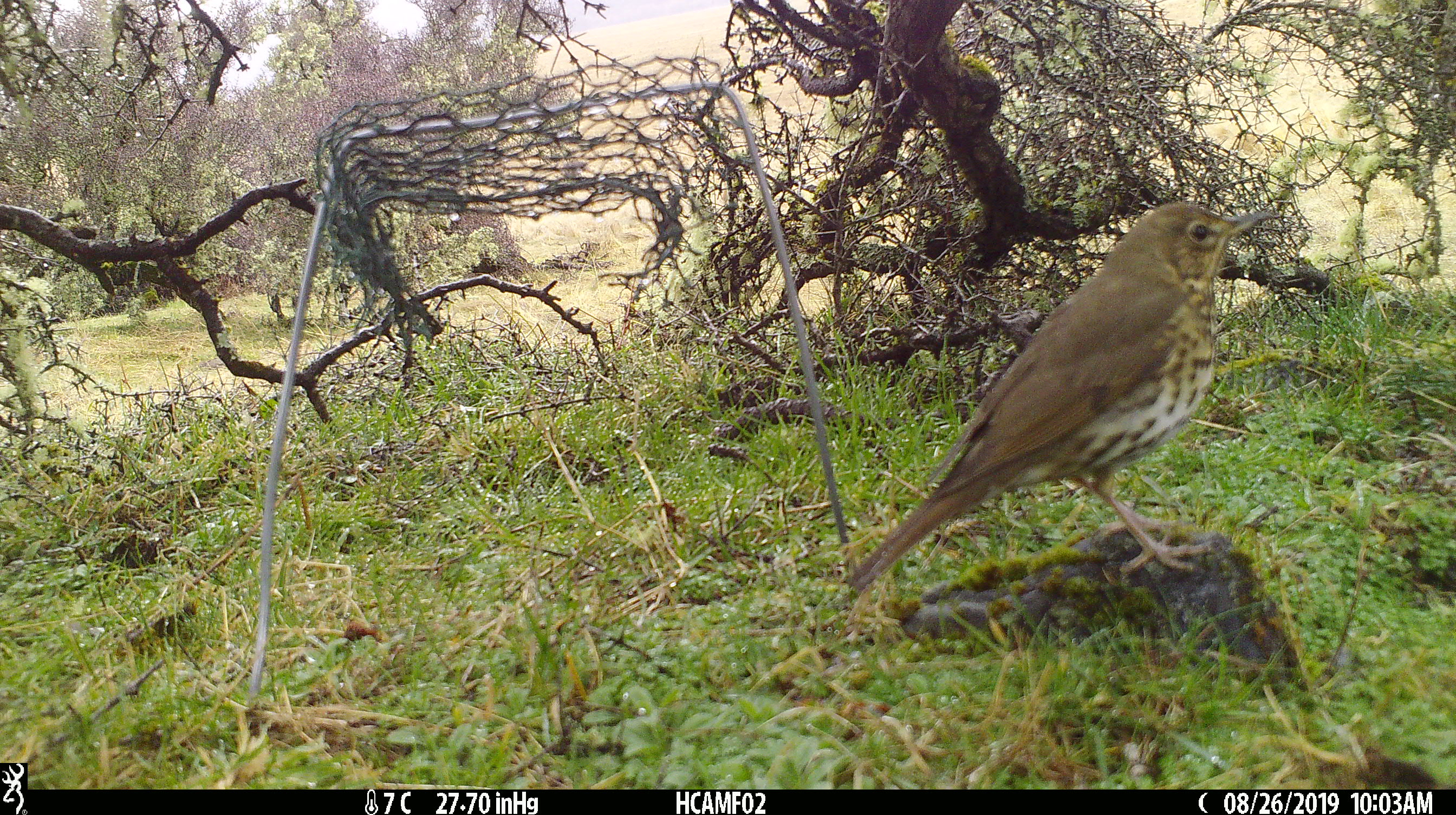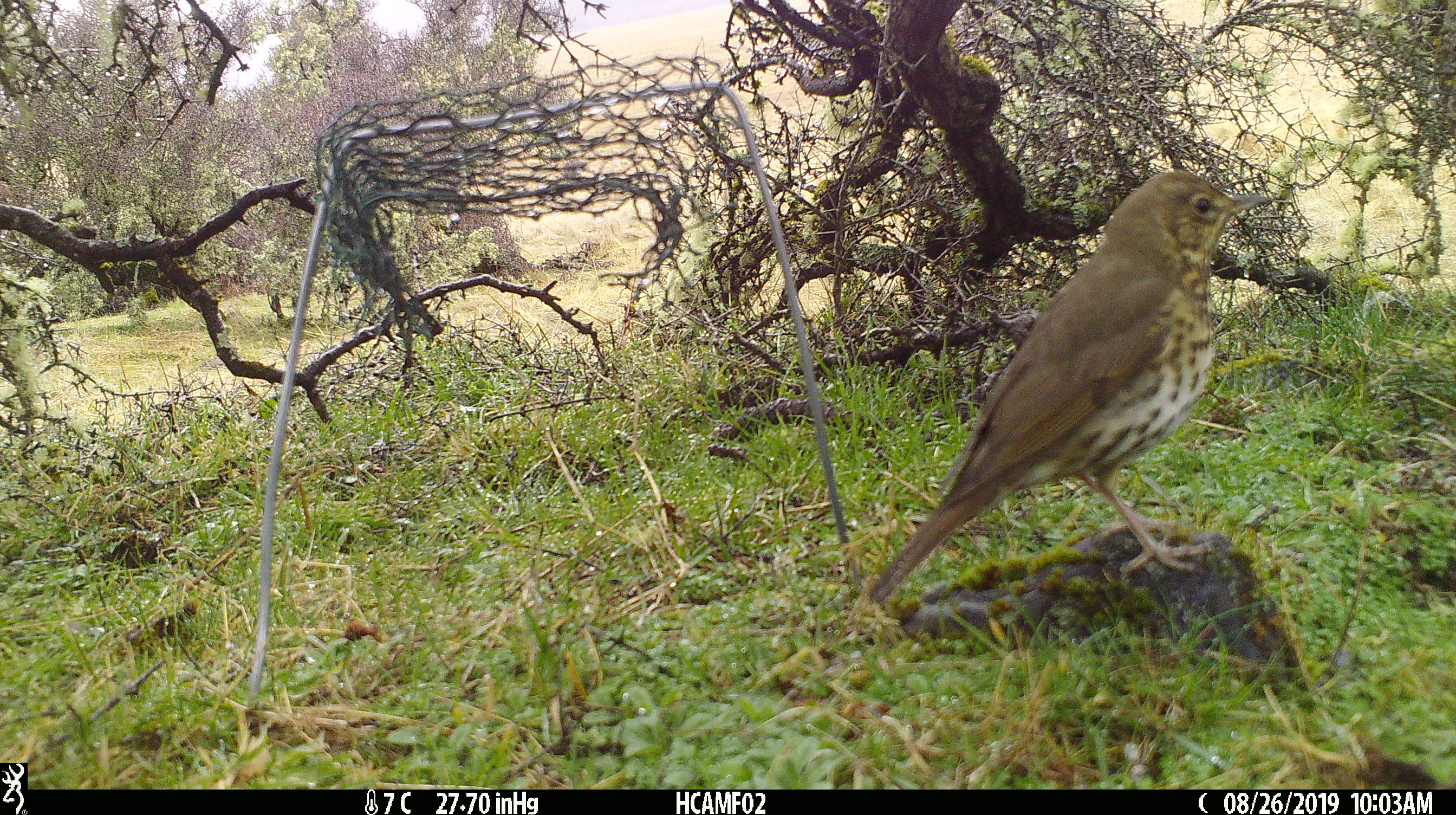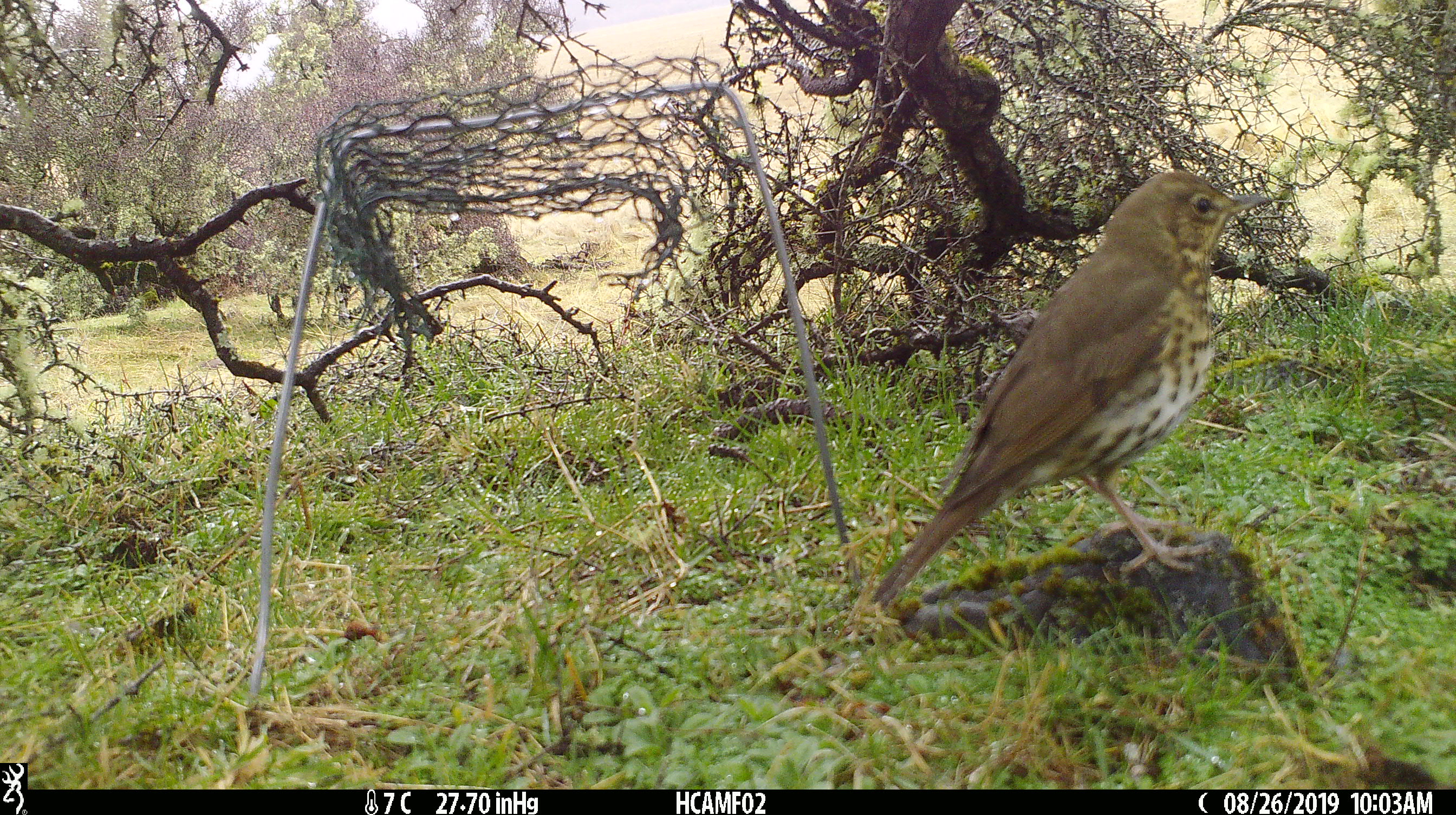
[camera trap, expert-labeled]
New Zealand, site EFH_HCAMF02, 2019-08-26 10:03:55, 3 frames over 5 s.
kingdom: Animalia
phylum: Chordata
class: Aves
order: Passeriformes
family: Turdidae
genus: Turdus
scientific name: Turdus philomelos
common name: song thrush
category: thrush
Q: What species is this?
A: Thrush (song thrush) (Turdus philomelos).